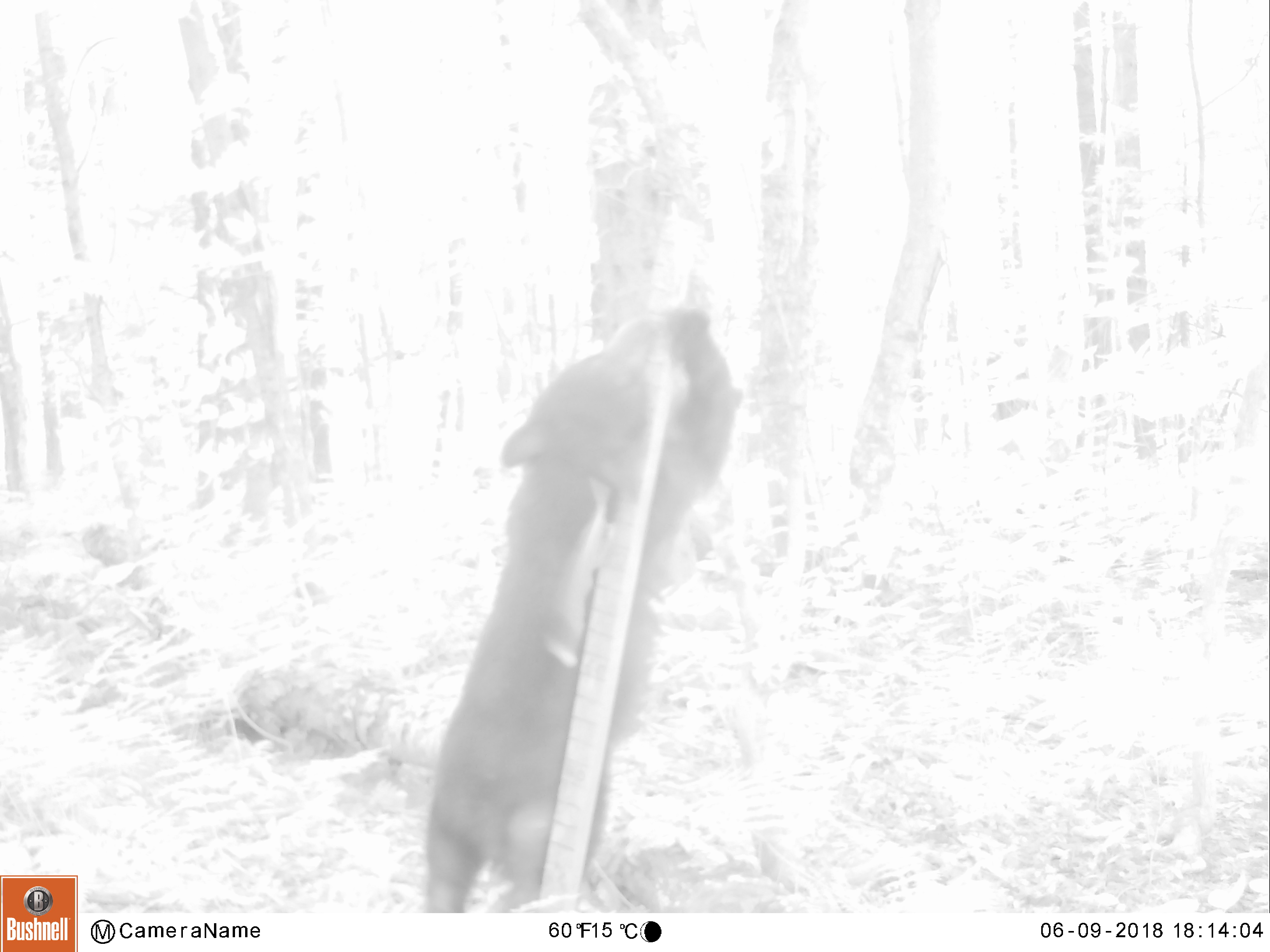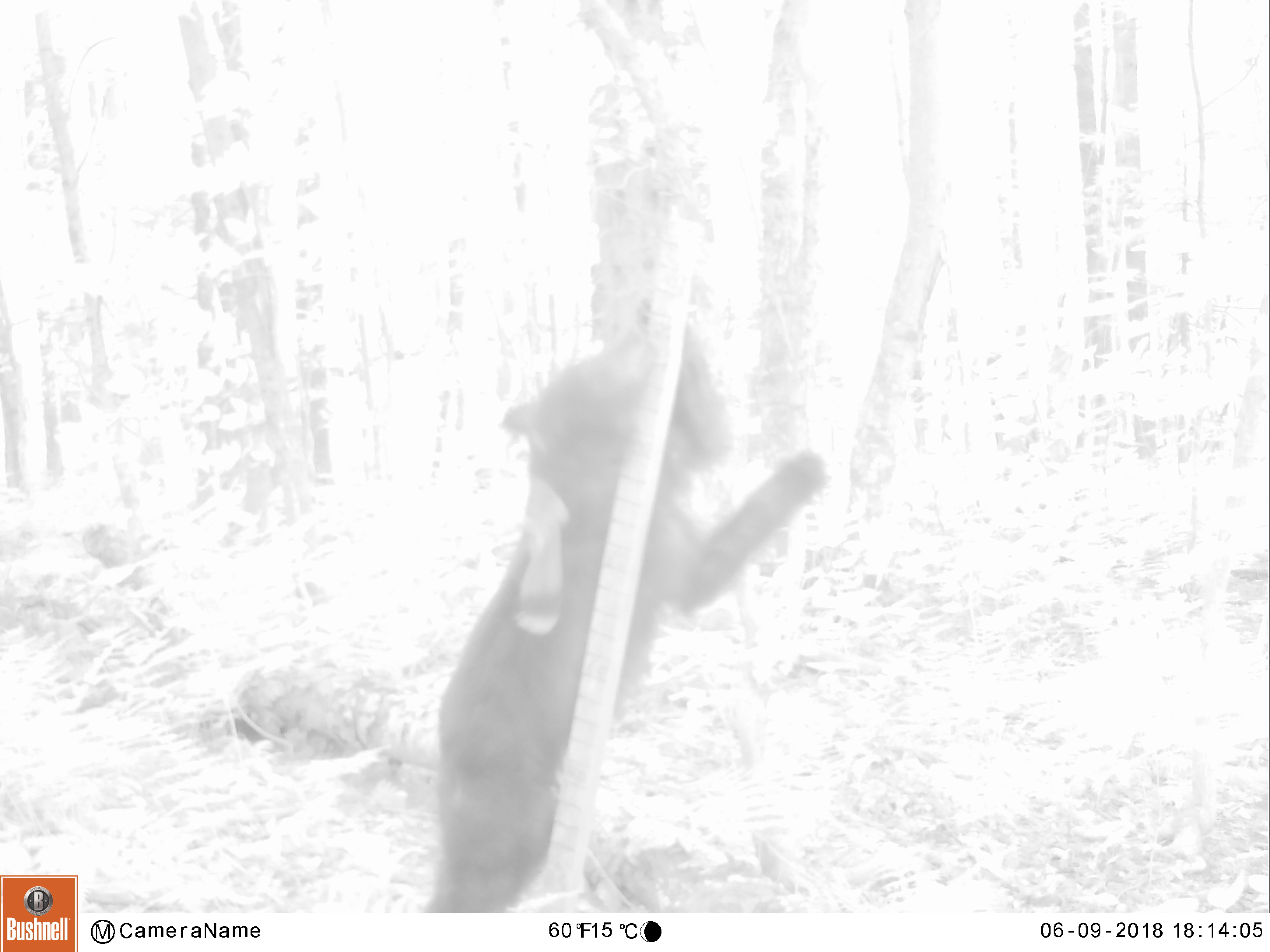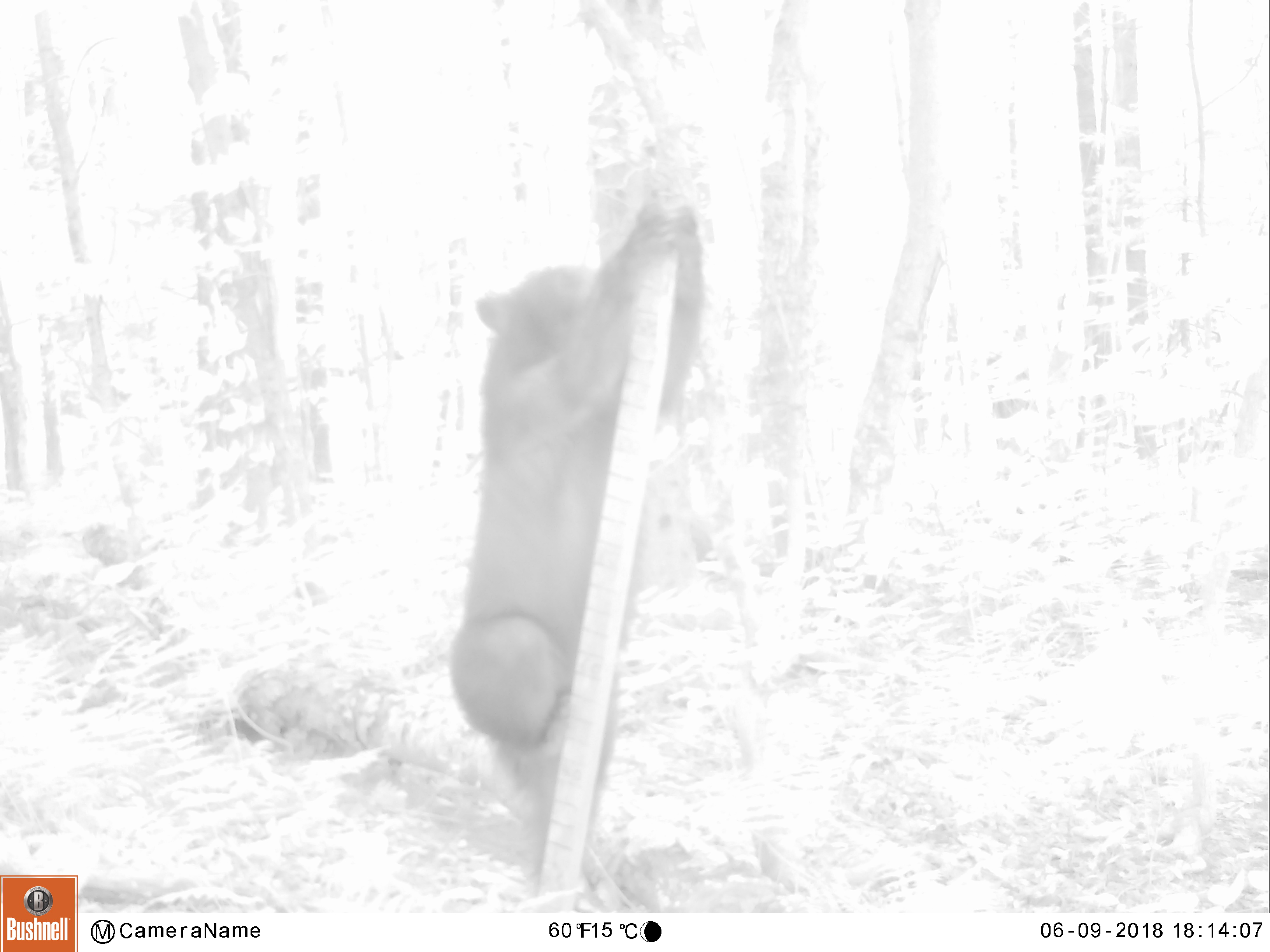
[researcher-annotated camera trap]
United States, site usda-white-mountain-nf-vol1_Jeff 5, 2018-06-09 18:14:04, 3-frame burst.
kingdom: Animalia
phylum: Chordata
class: Mammalia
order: Carnivora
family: Ursidae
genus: Ursus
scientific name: Ursus americanus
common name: black bear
Black bear (Ursus americanus).